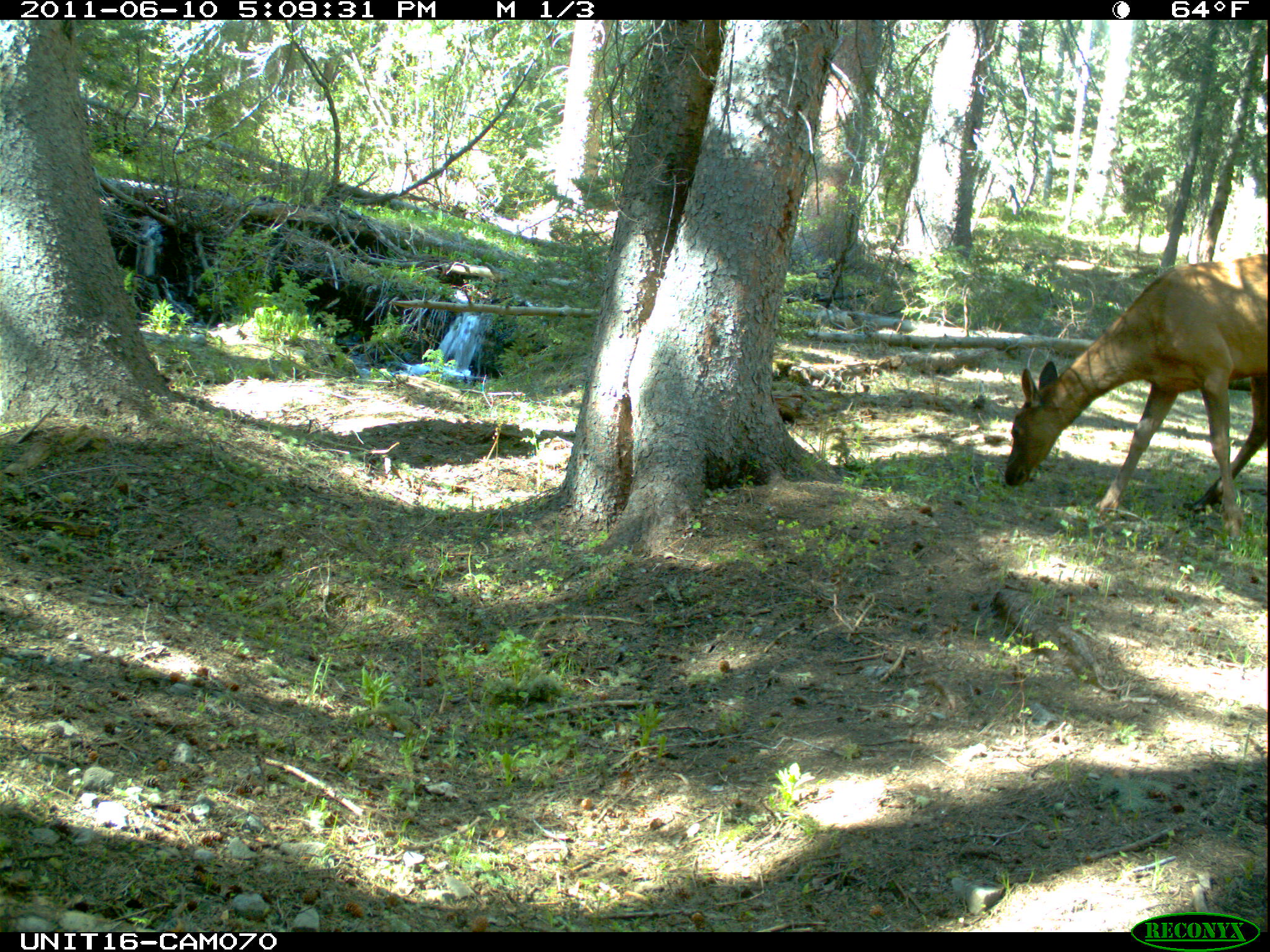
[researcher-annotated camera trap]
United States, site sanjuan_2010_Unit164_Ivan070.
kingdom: Animalia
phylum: Chordata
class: Mammalia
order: Artiodactyla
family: Cervidae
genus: Cervus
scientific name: Cervus elaphus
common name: red deer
Cervus elaphus (red deer).